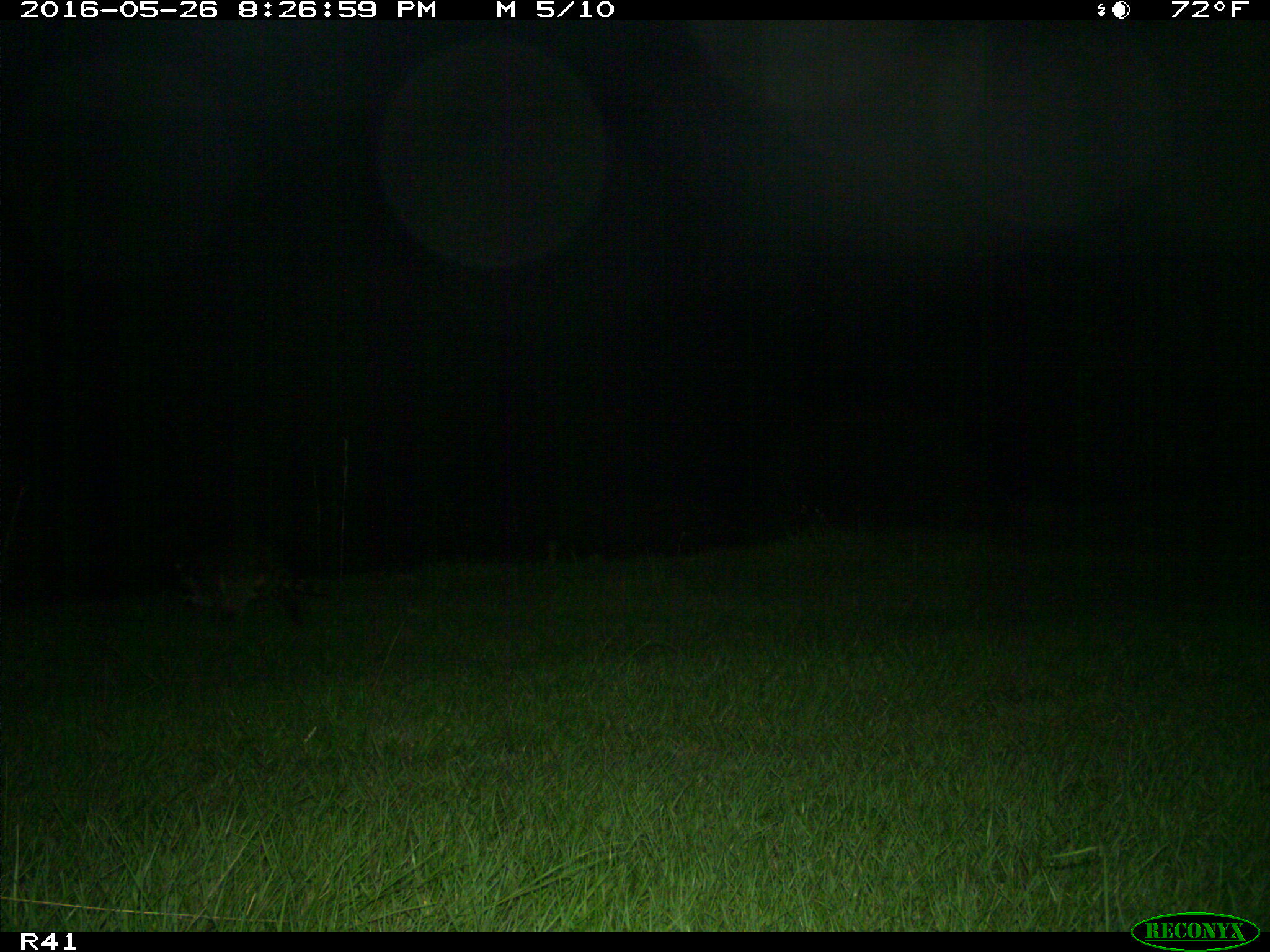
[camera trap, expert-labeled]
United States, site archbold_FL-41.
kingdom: Animalia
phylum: Chordata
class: Mammalia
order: Carnivora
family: Procyonidae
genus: Procyon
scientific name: Procyon lotor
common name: common raccoon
Procyon lotor (common raccoon).